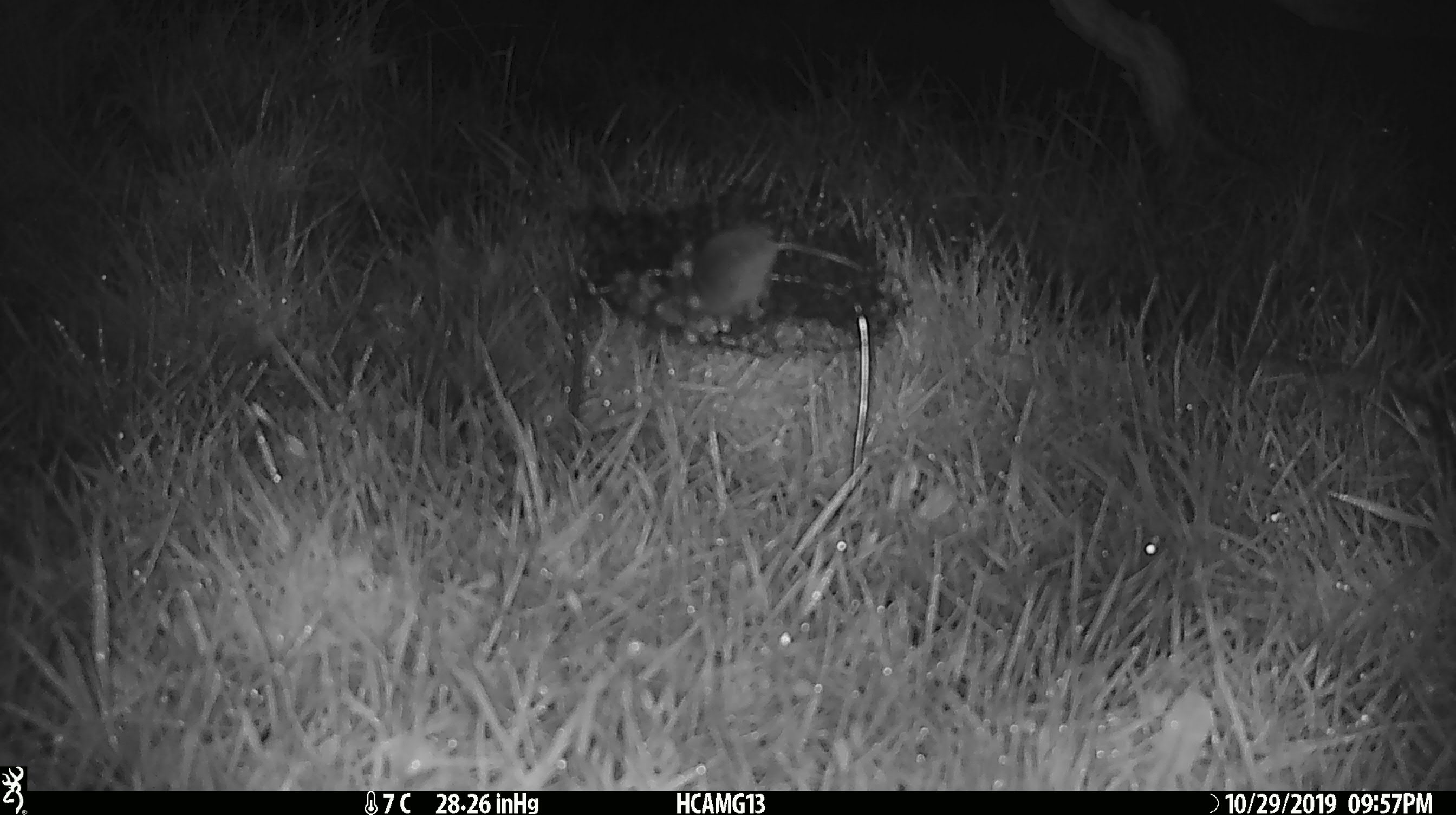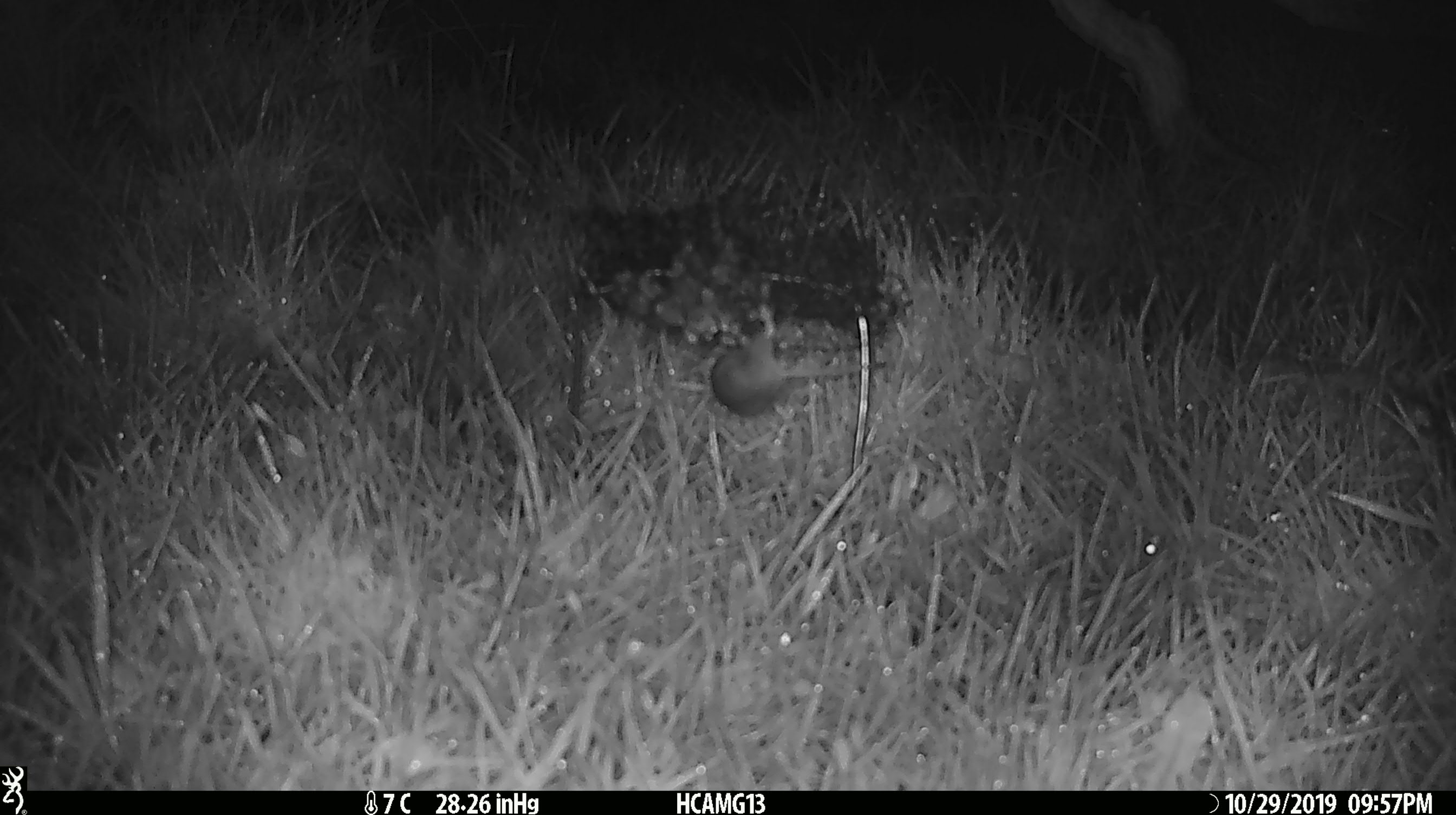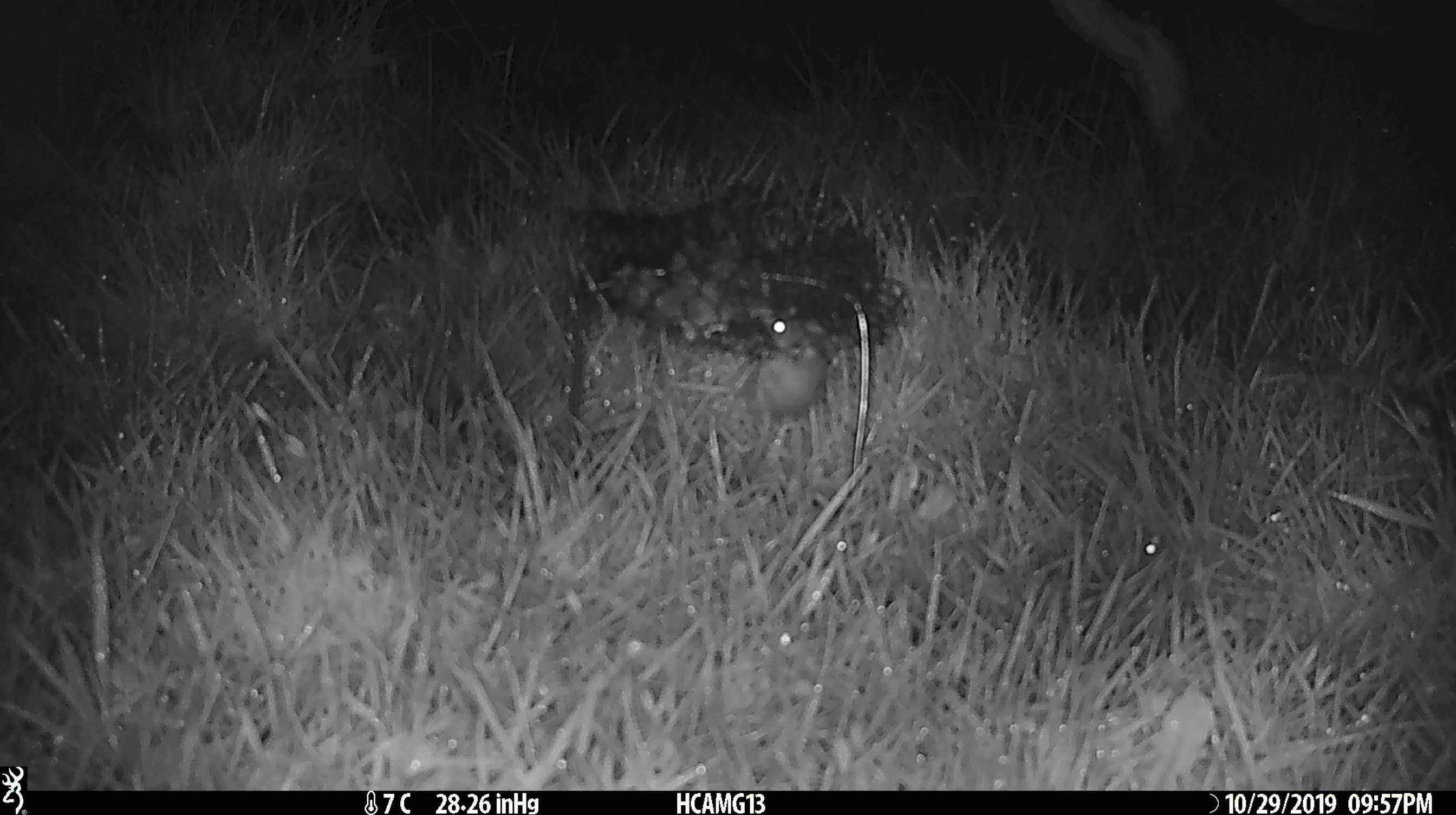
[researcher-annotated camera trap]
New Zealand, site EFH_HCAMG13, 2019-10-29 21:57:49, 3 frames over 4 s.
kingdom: Animalia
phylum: Chordata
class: Mammalia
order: Rodentia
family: Muridae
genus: Mus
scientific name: Mus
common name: mouse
Mouse (Mus).